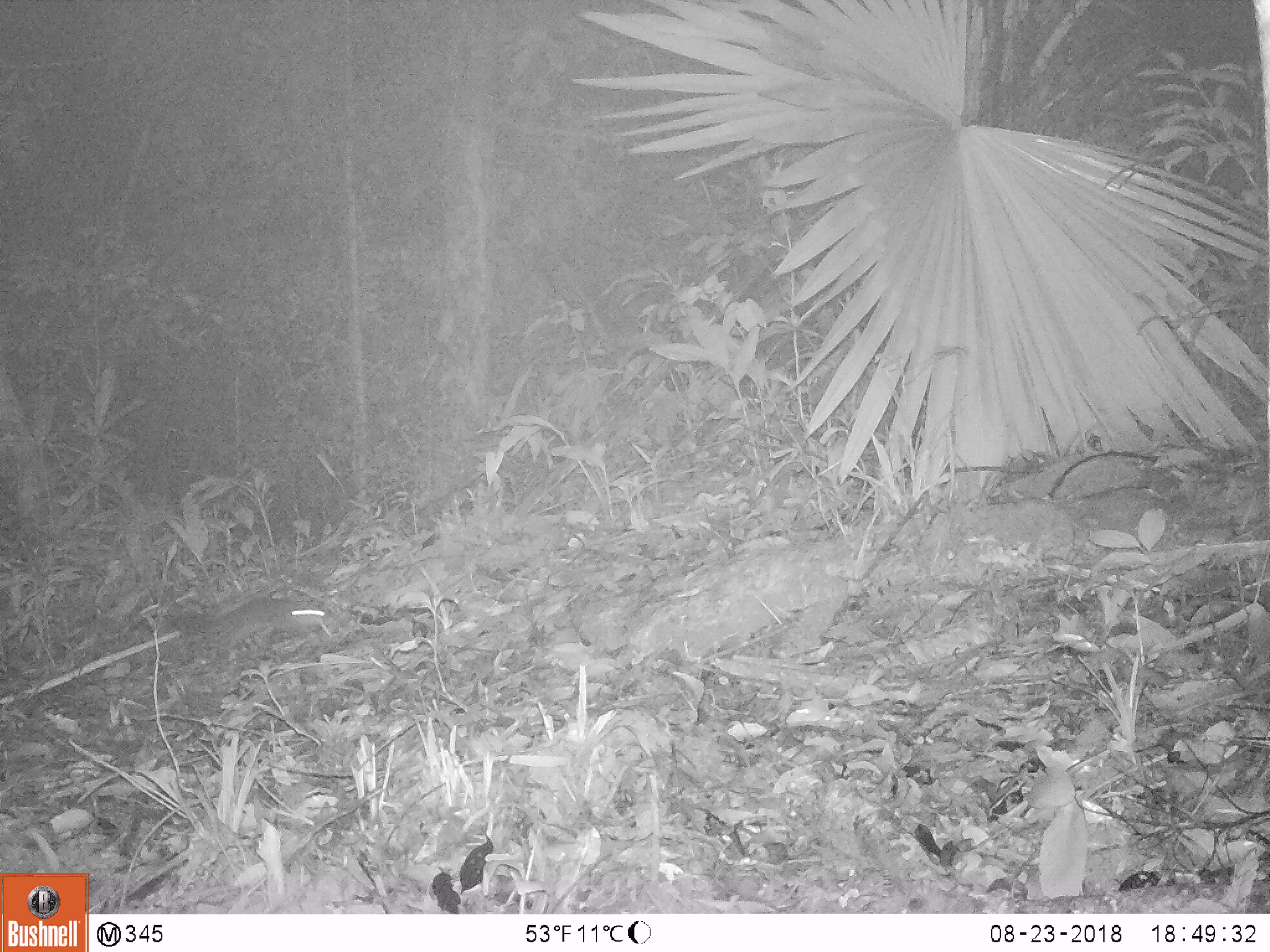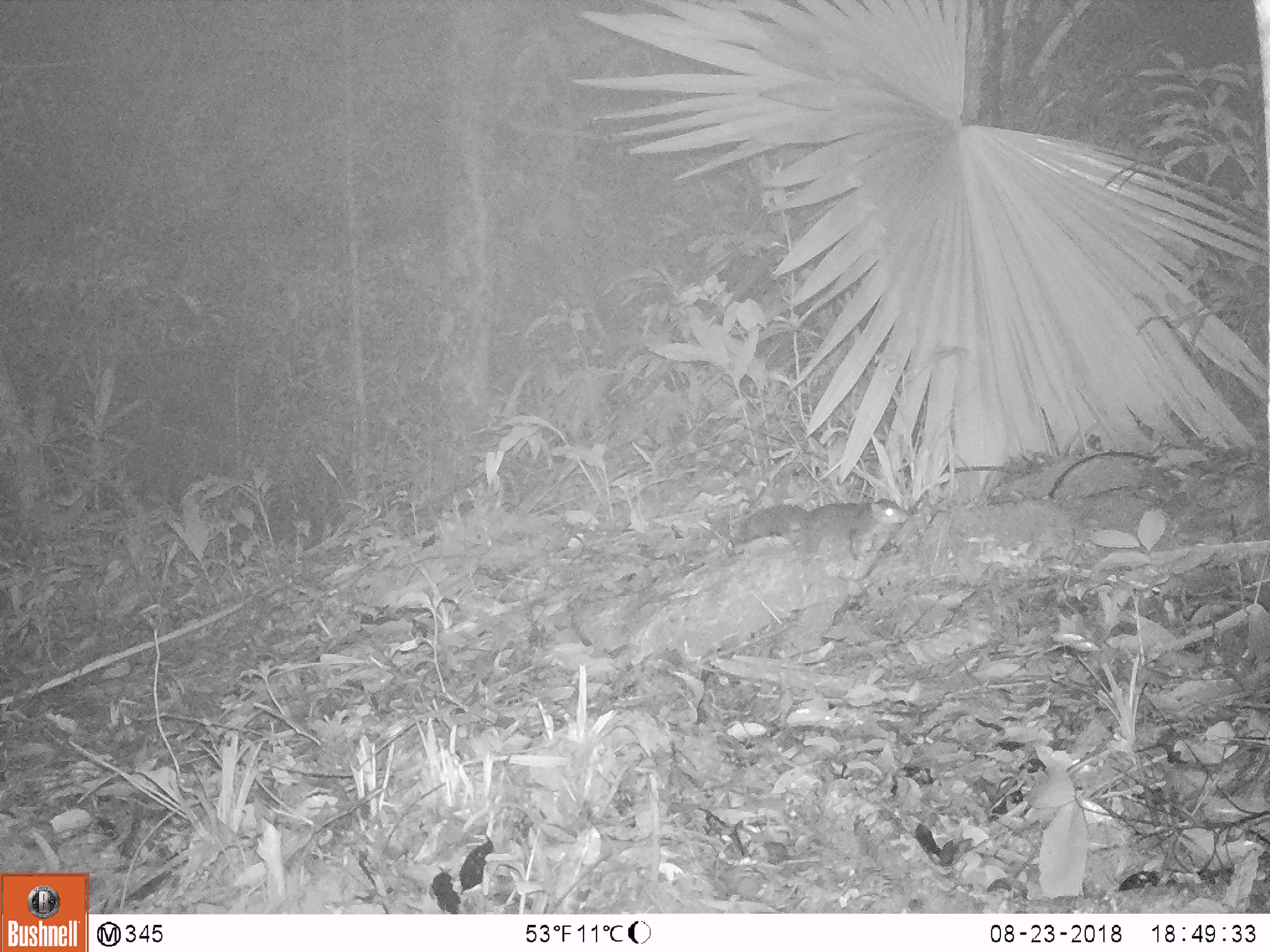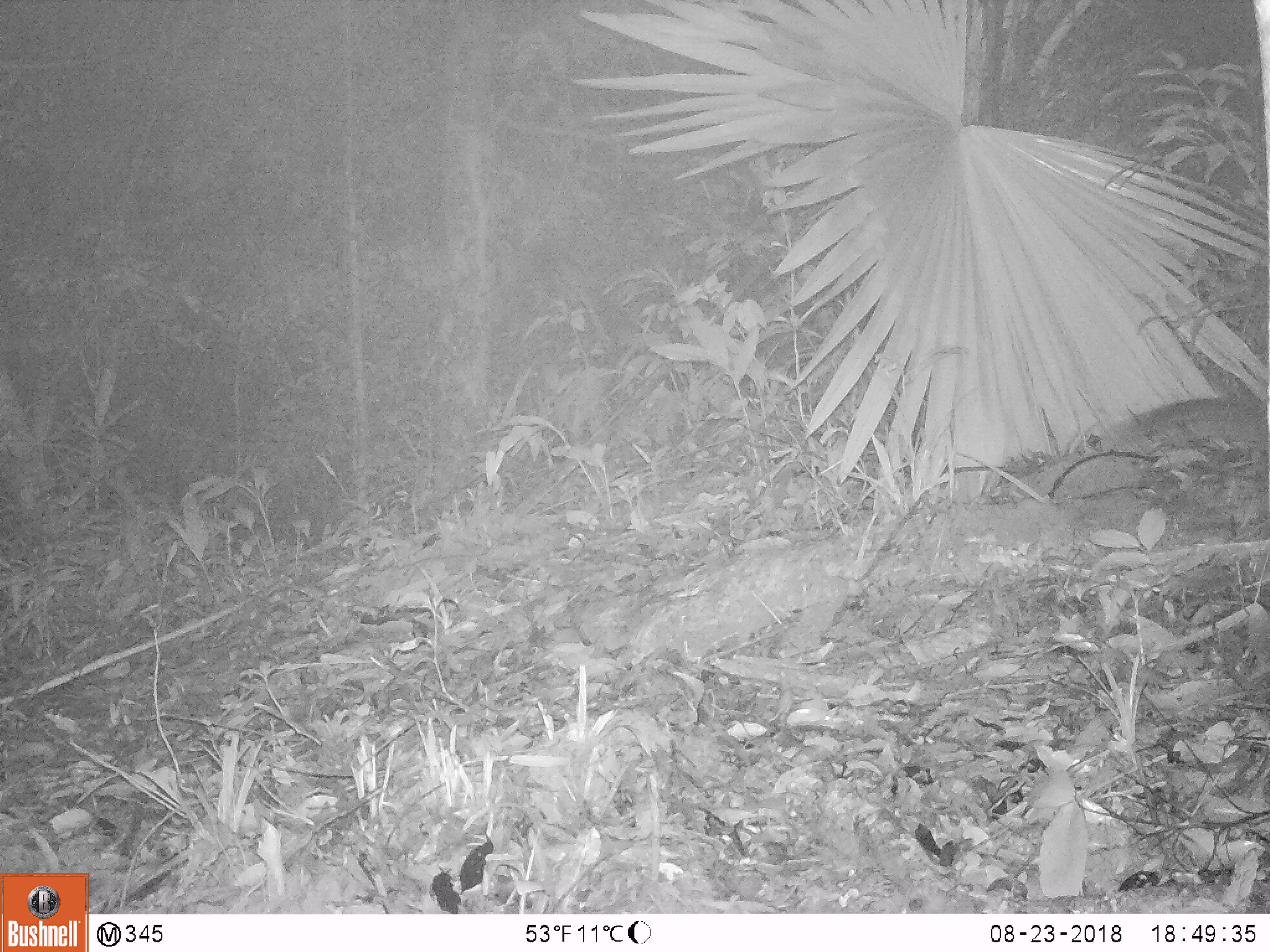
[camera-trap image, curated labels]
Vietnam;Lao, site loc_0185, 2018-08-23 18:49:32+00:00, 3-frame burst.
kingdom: Animalia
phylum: Chordata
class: Mammalia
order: Rodentia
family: Sciuridae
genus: Dremomys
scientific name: Dremomys rufigenis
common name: red-cheeked squirrel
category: red cheeked squirrel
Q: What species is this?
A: Red cheeked squirrel (red-cheeked squirrel) (Dremomys rufigenis).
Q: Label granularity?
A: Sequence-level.